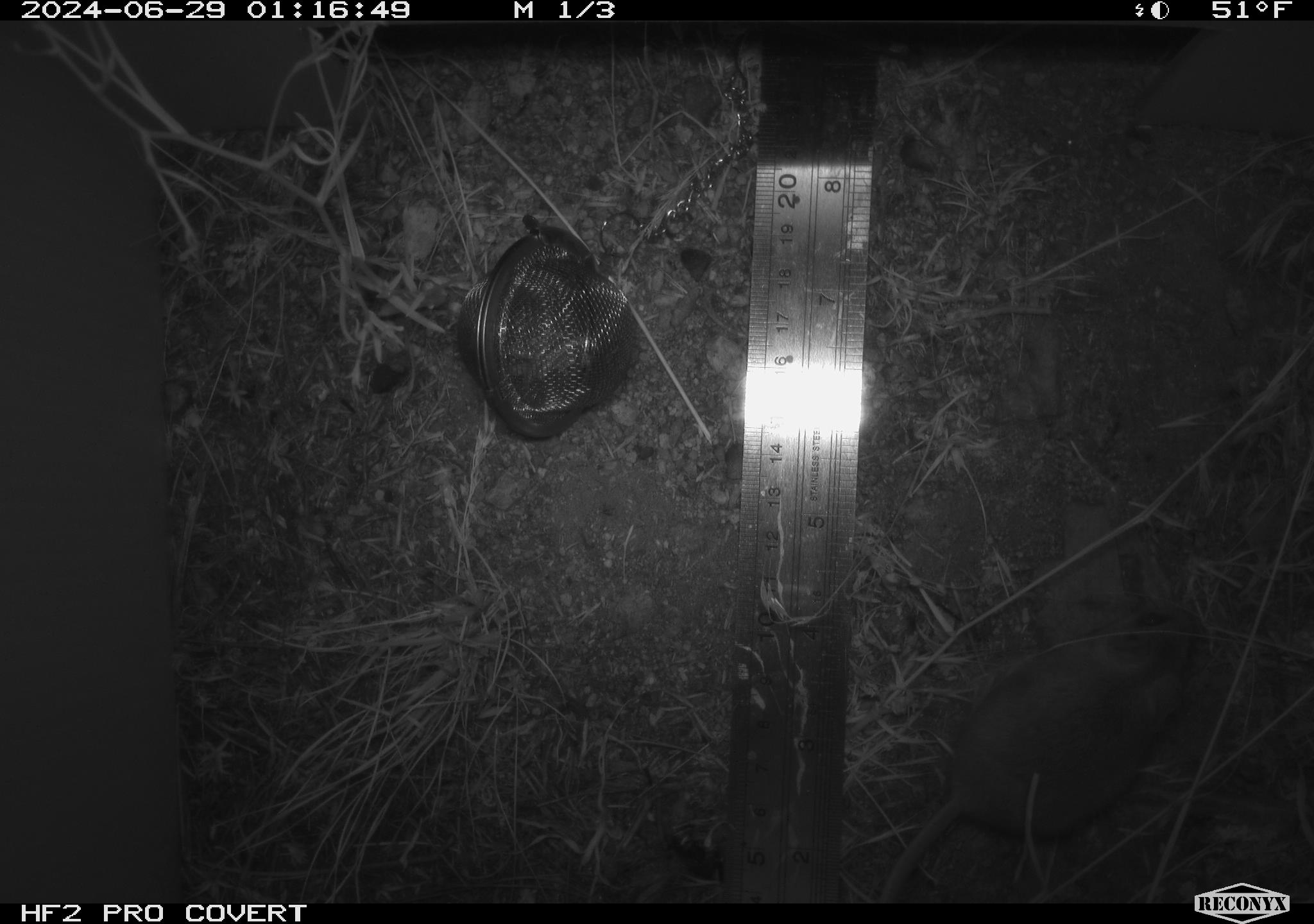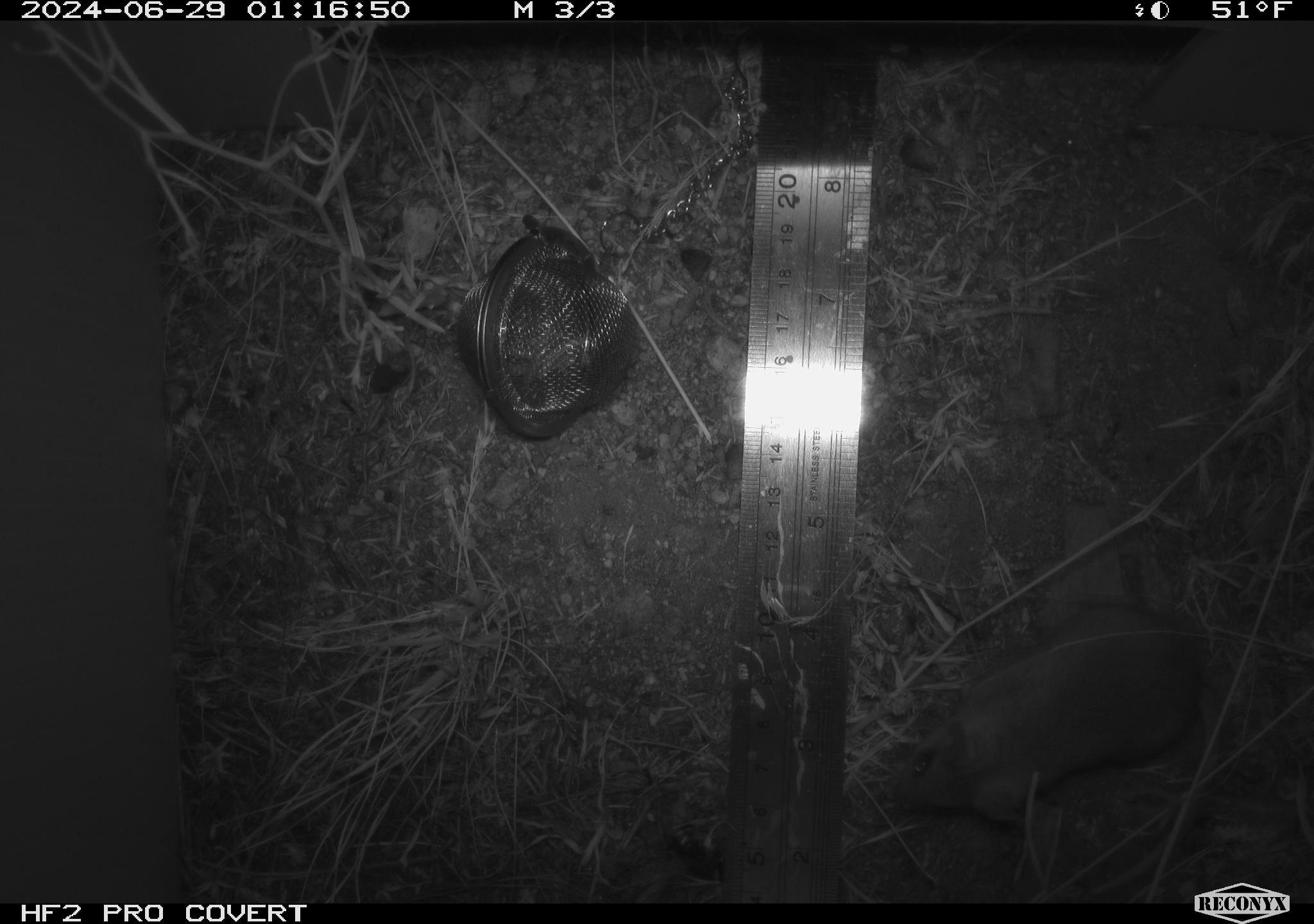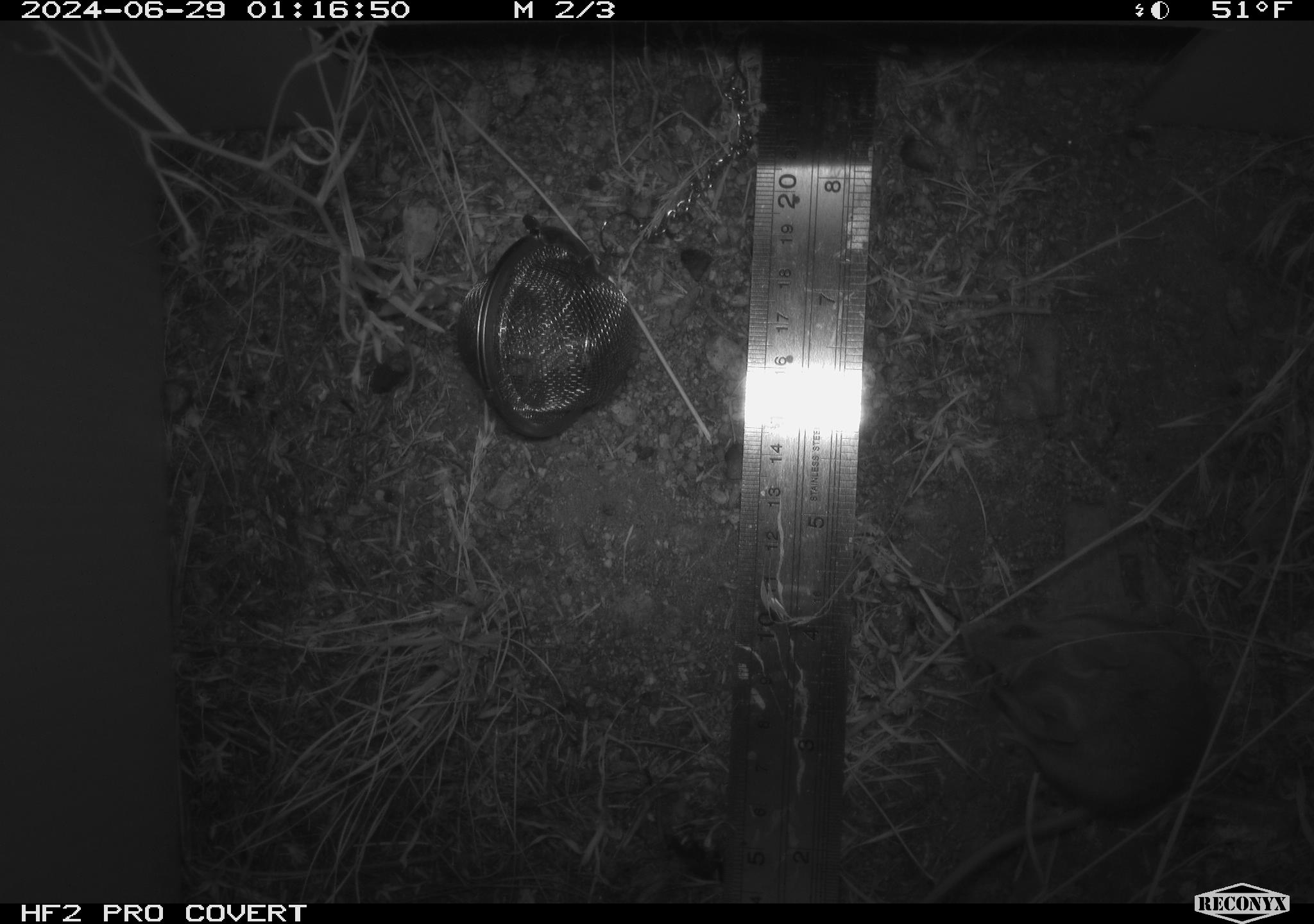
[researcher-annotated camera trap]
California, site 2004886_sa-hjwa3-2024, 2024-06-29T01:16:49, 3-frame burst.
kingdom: Animalia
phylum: Chordata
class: Mammalia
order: Rodentia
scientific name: Rodentia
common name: rodent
Rodent (Rodentia).